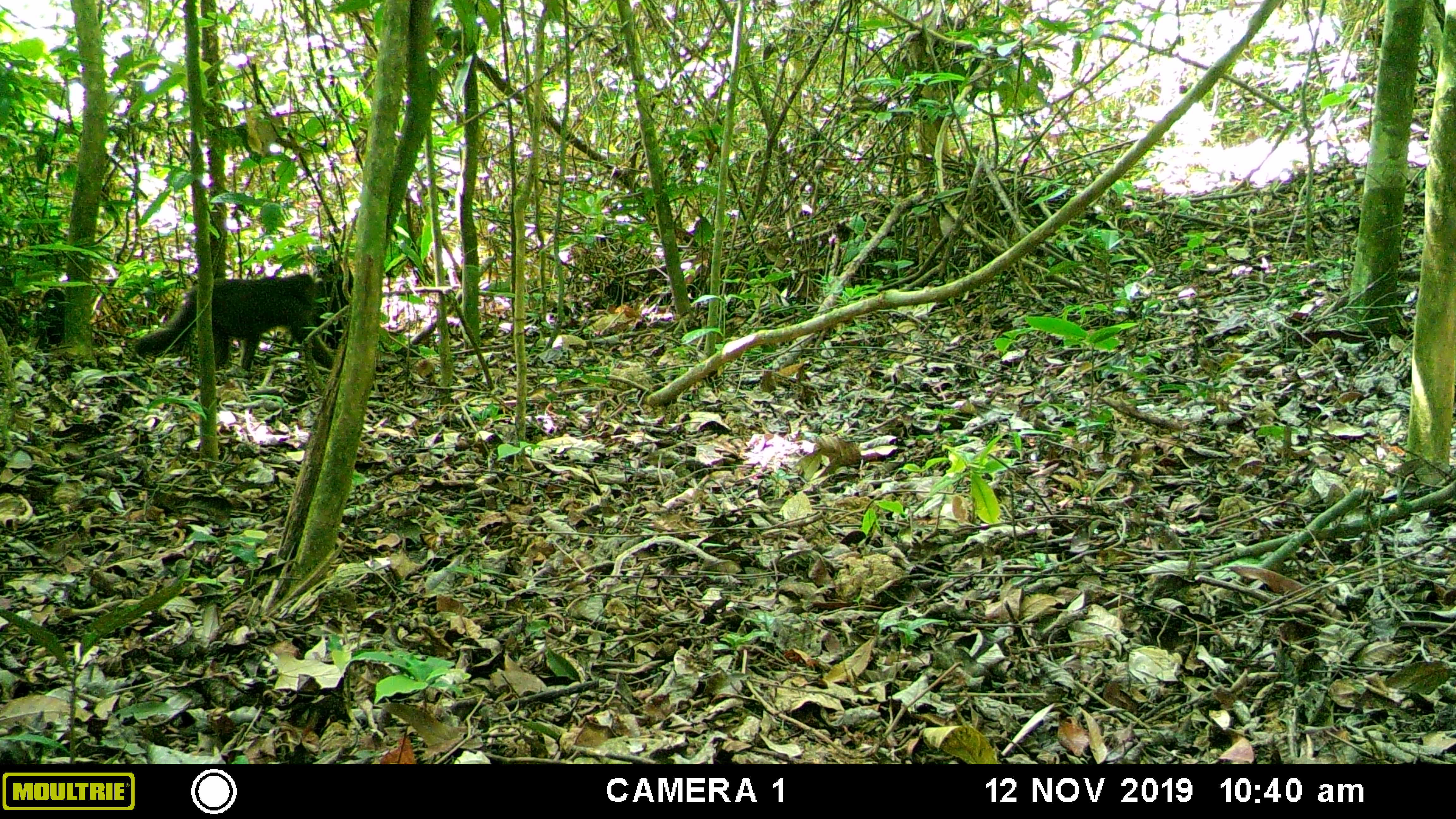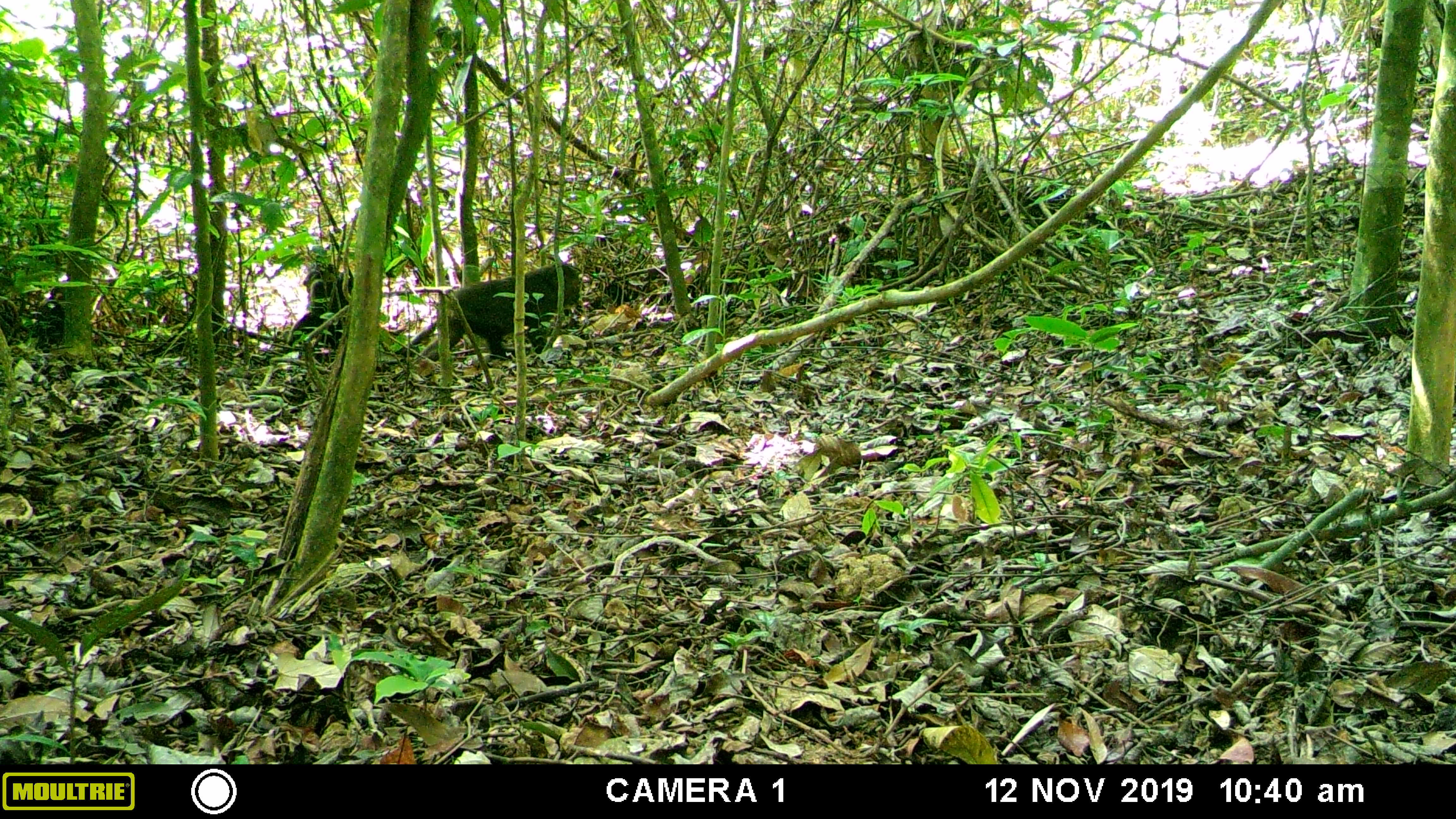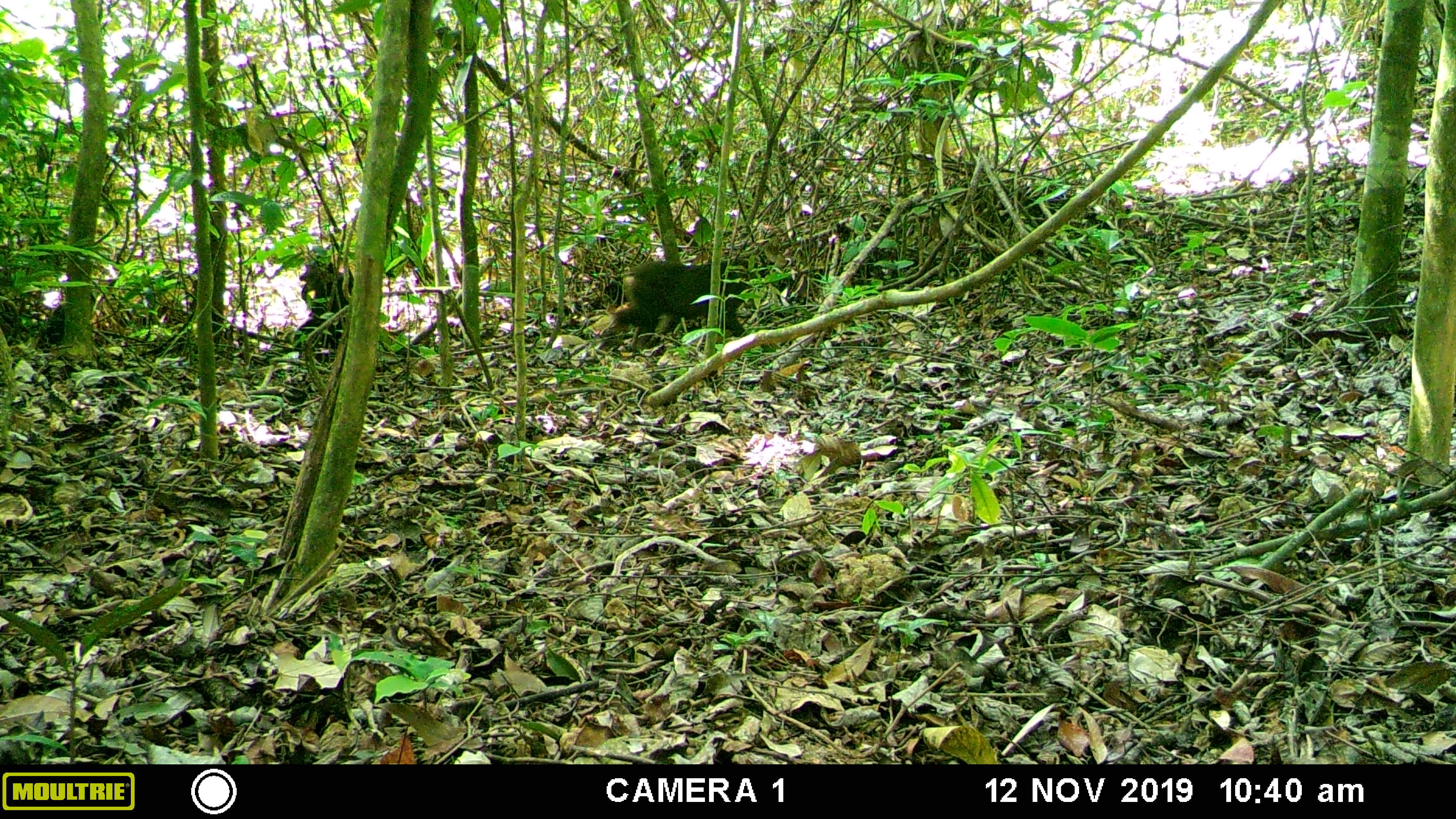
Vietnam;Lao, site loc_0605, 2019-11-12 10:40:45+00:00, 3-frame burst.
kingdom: Animalia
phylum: Chordata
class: Mammalia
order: Primates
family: Cercopithecidae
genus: Macaca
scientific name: Macaca arctoides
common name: stump-tailed macaque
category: stump tailed macaque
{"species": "stump tailed macaque (stump-tailed macaque) (Macaca arctoides)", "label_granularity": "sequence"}